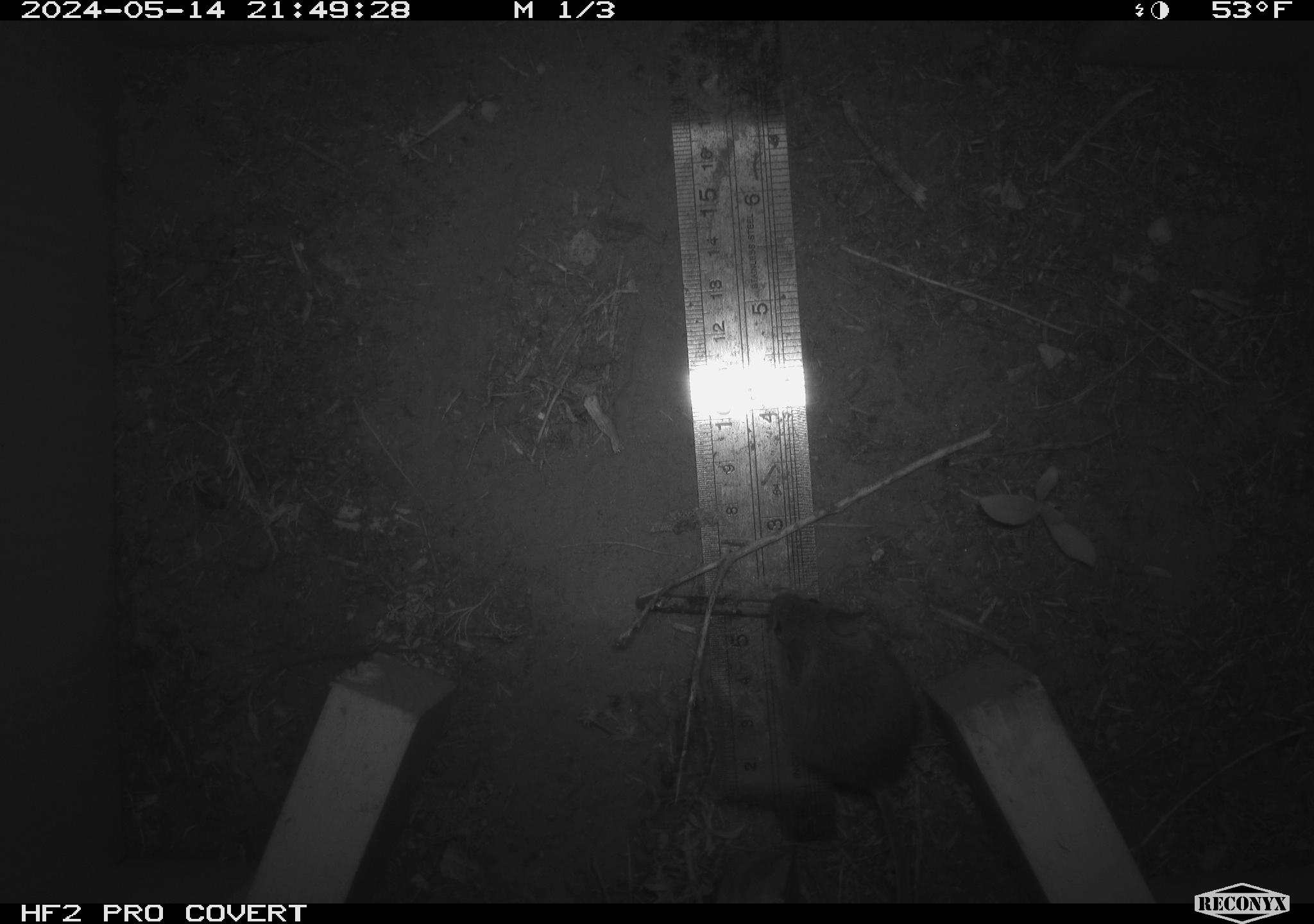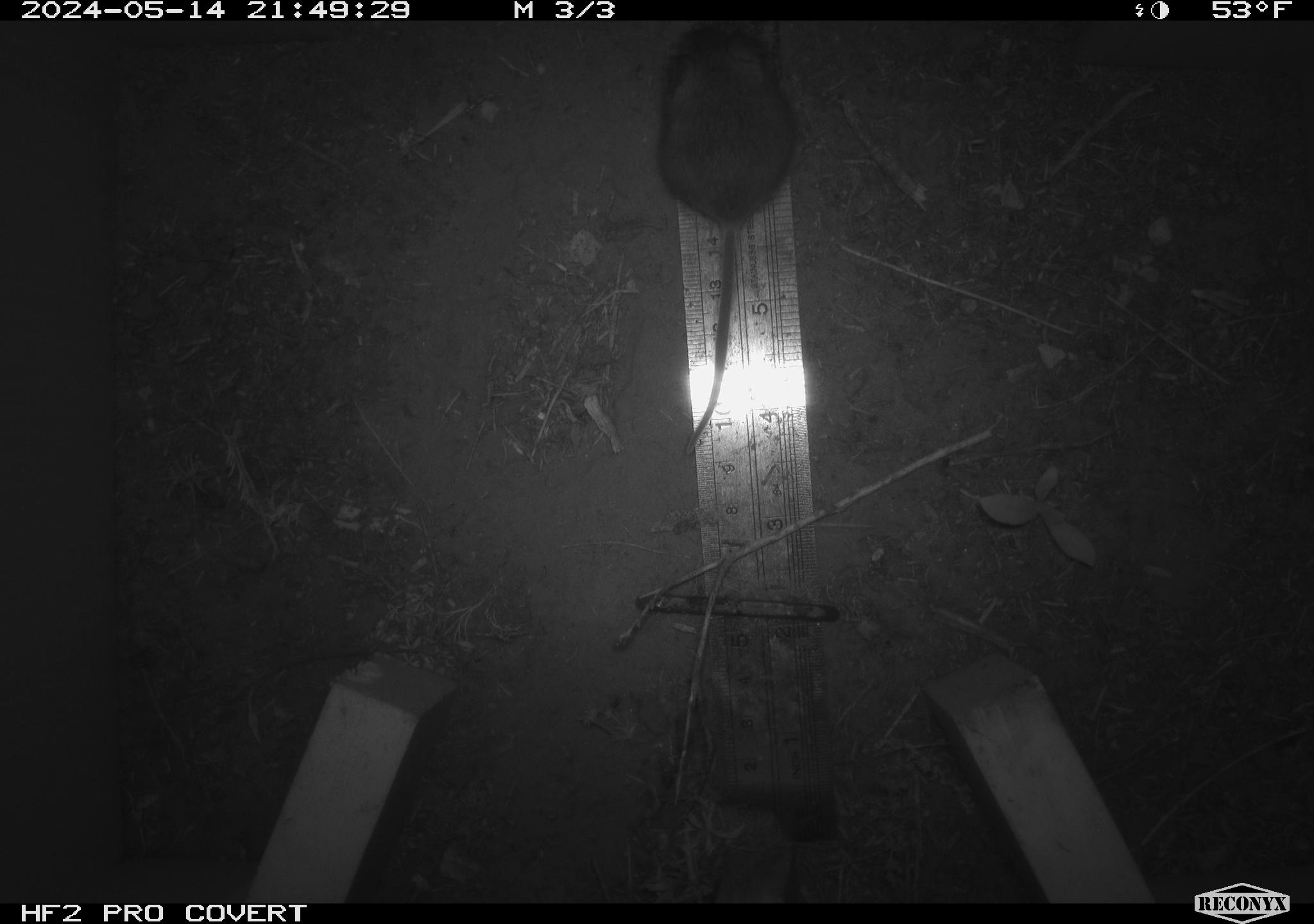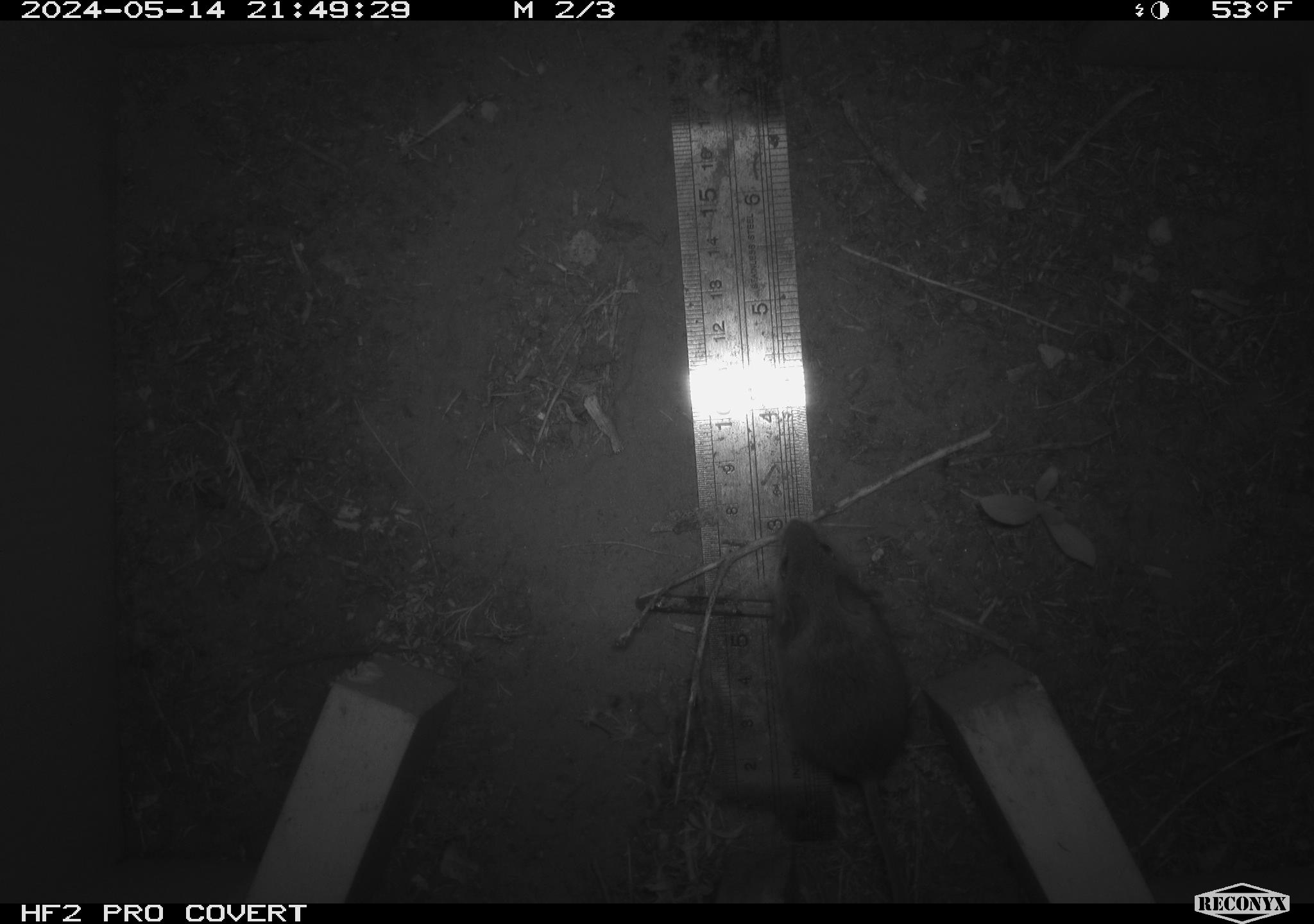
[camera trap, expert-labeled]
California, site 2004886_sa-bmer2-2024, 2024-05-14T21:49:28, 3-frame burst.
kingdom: Animalia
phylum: Chordata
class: Mammalia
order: Rodentia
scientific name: Rodentia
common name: mouse species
Mouse species (Rodentia).